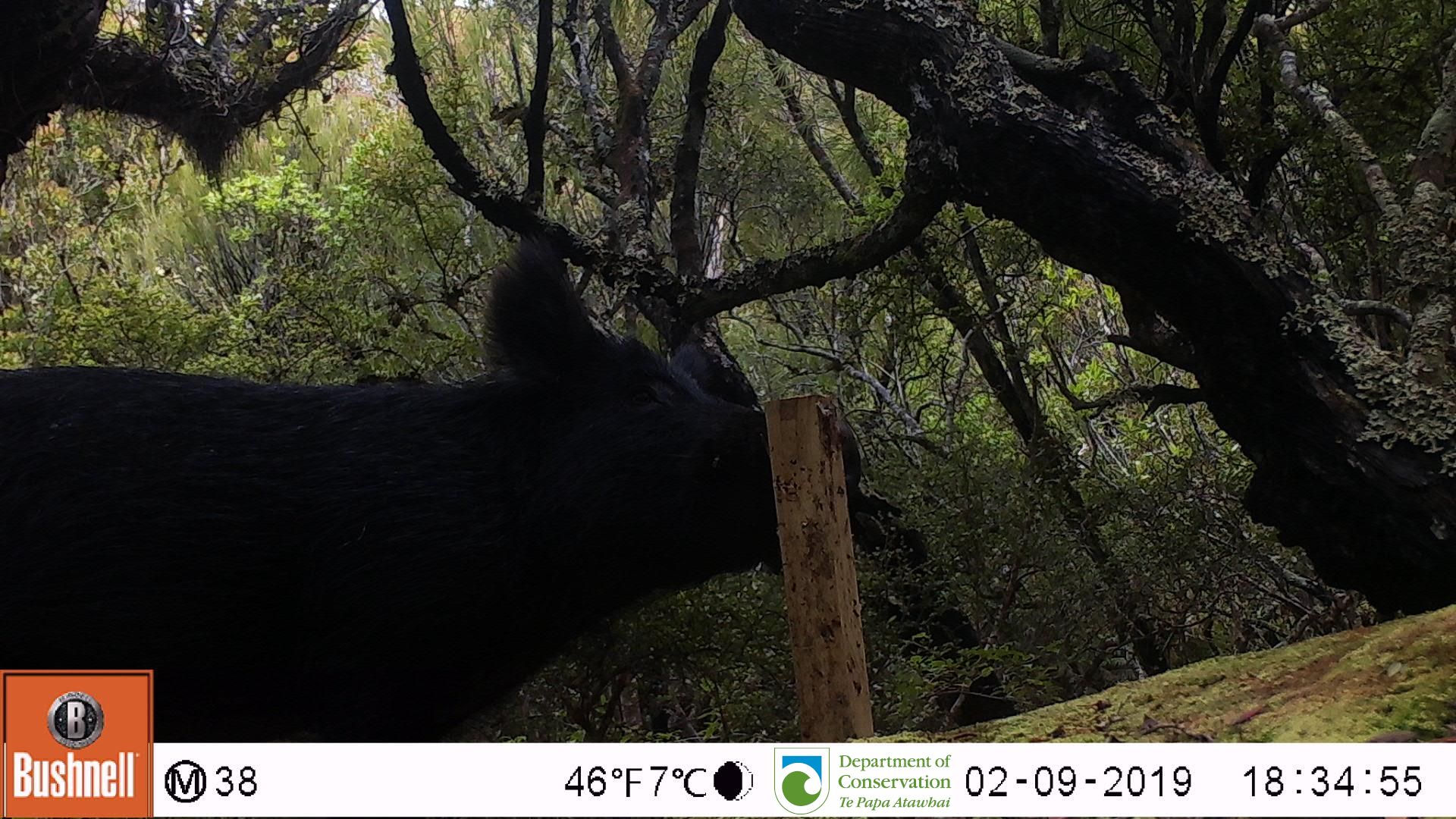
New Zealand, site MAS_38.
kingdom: Animalia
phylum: Chordata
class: Mammalia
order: Artiodactyla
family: Suidae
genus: Sus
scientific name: Sus scrofa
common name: pig